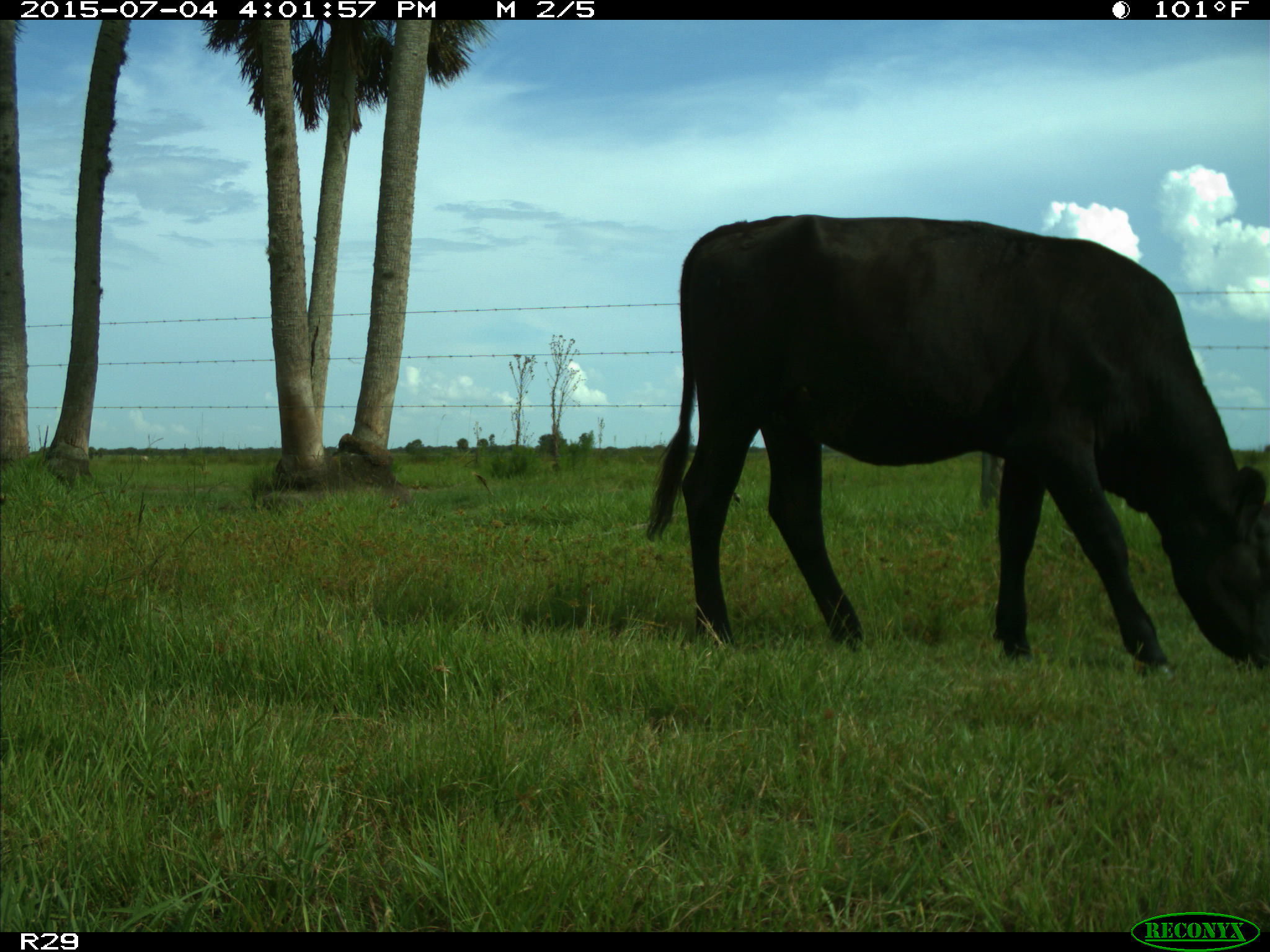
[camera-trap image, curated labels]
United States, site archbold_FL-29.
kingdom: Animalia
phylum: Chordata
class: Mammalia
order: Artiodactyla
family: Bovidae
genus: Bos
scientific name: Bos taurus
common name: domestic cow